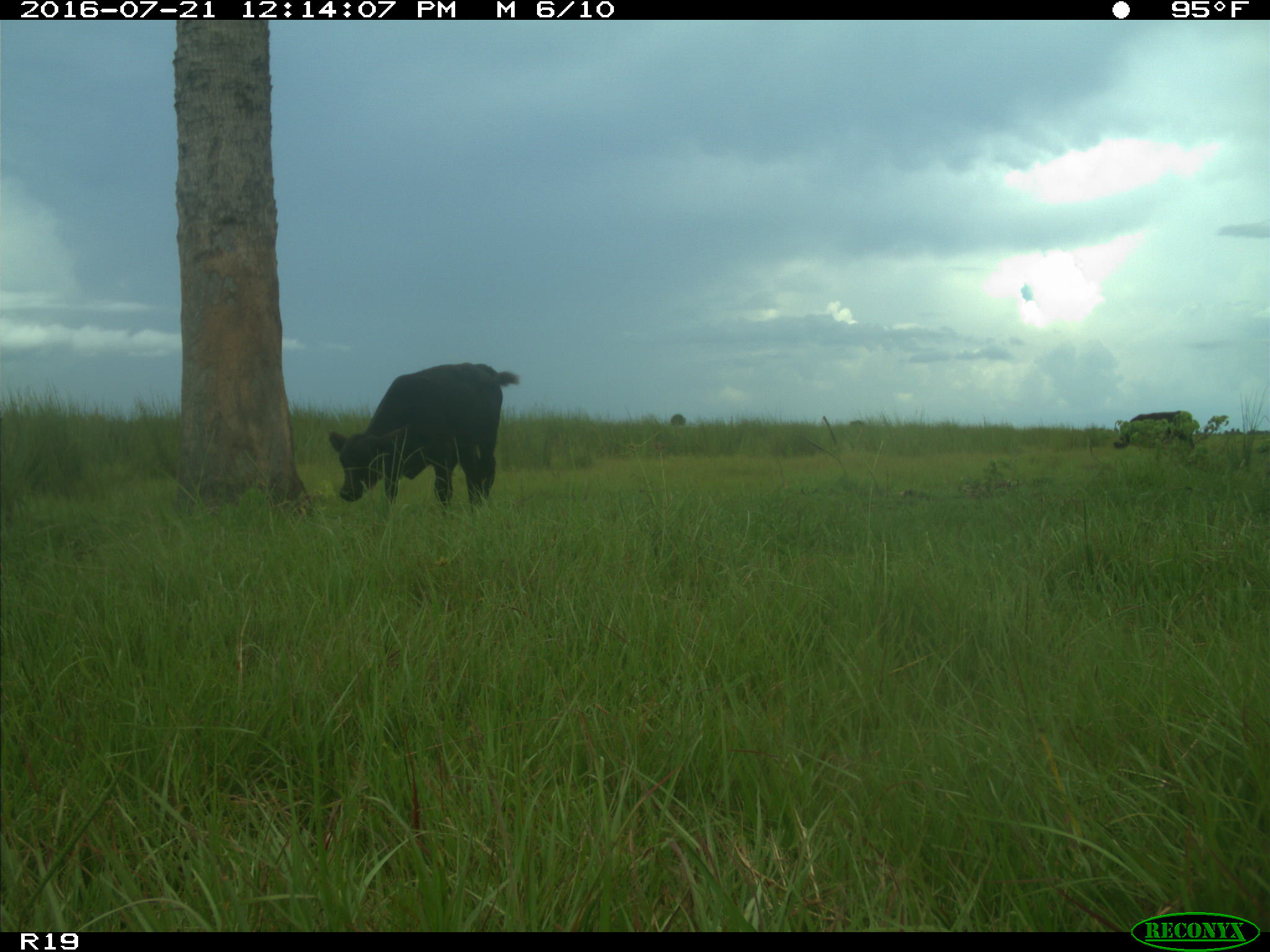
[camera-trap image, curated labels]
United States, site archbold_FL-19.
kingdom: Animalia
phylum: Chordata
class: Mammalia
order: Artiodactyla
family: Bovidae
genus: Bos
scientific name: Bos taurus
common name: domestic cow